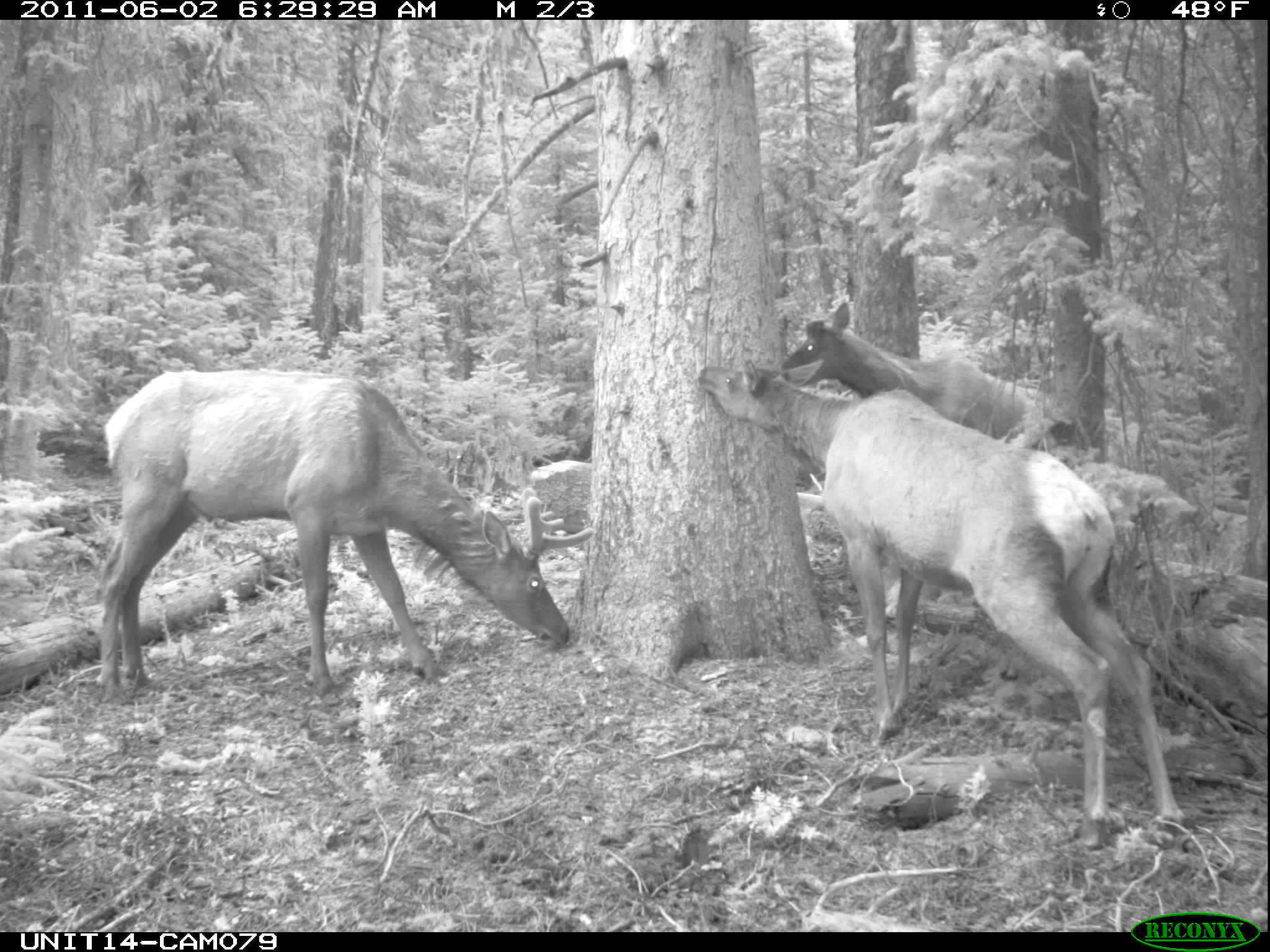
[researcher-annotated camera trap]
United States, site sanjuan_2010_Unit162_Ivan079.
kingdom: Animalia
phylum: Chordata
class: Mammalia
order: Artiodactyla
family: Cervidae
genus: Cervus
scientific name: Cervus elaphus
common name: red deer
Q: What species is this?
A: Cervus elaphus (red deer).